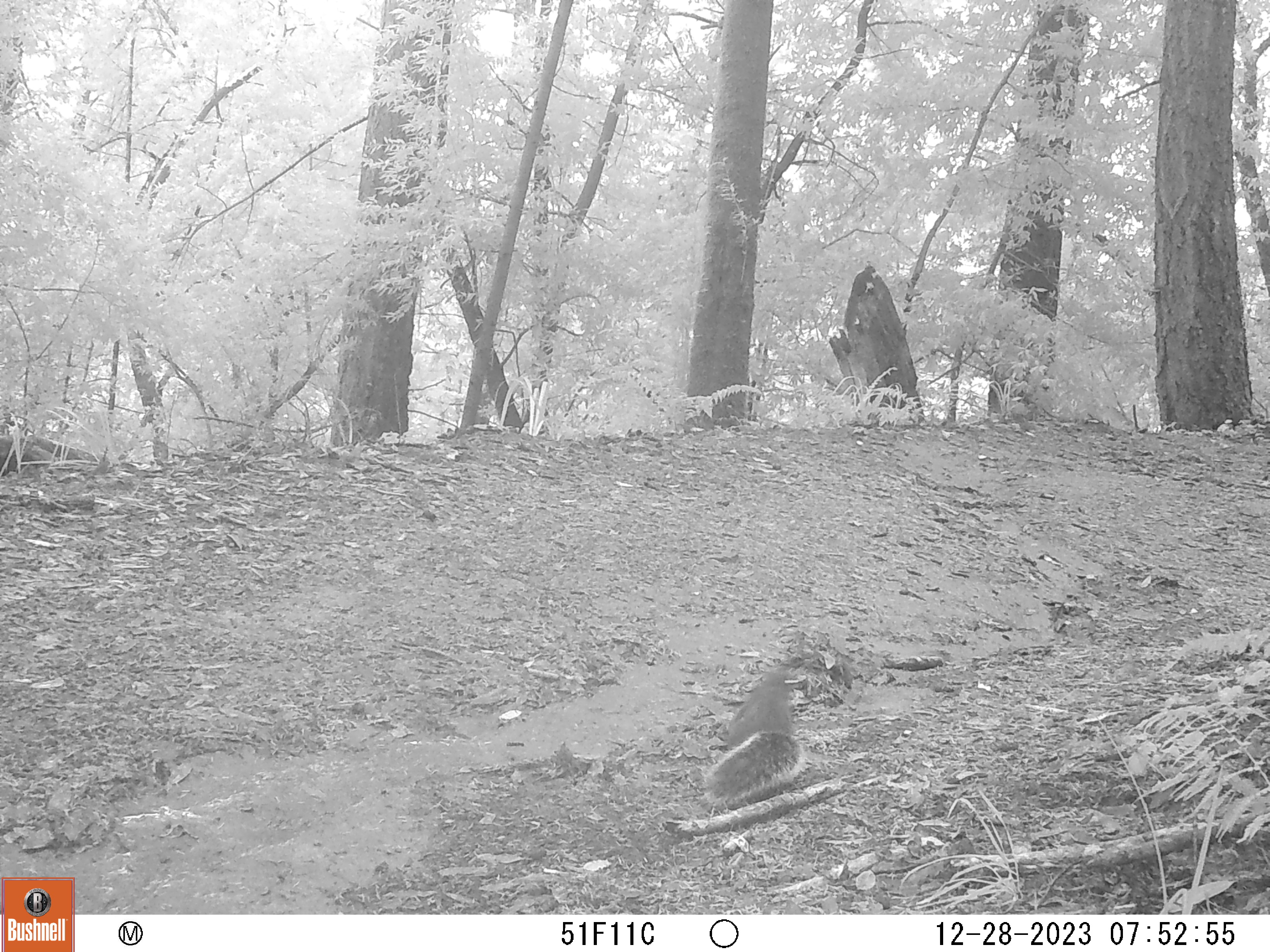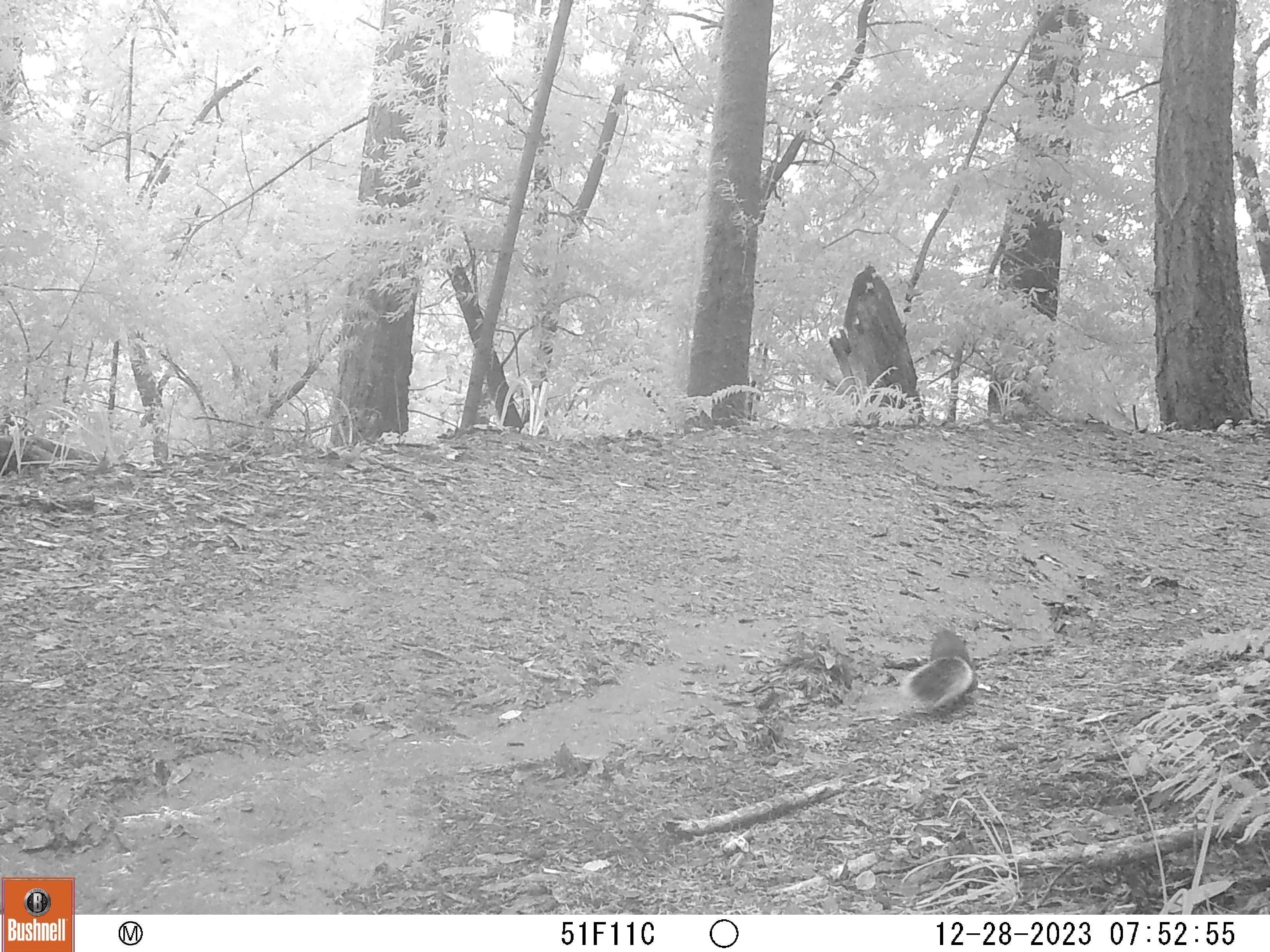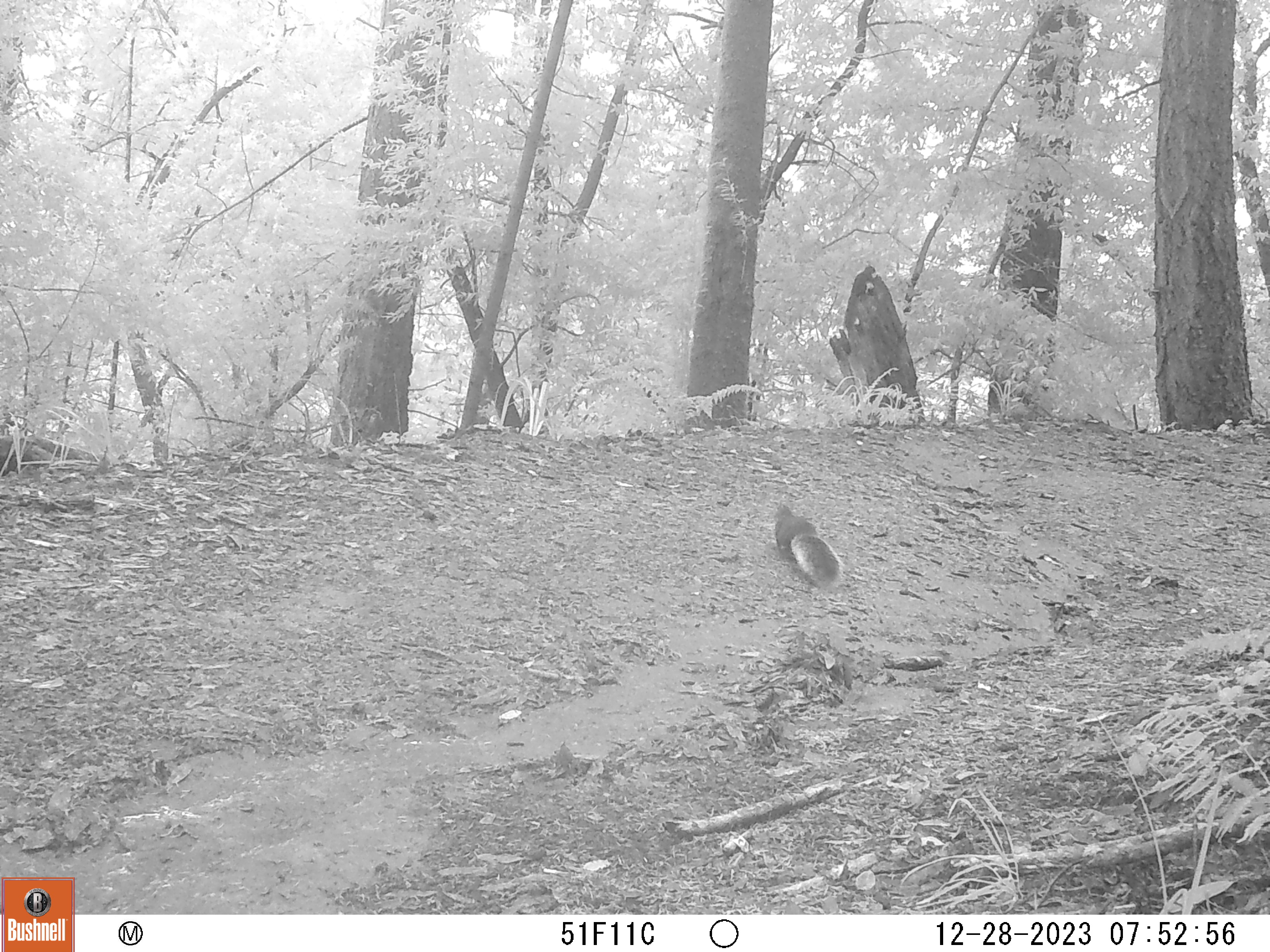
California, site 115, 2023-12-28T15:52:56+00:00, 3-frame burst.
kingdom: Animalia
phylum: Chordata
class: Mammalia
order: Rodentia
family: Sciuridae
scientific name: Sciuridae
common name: squirrel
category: unknown squirrel